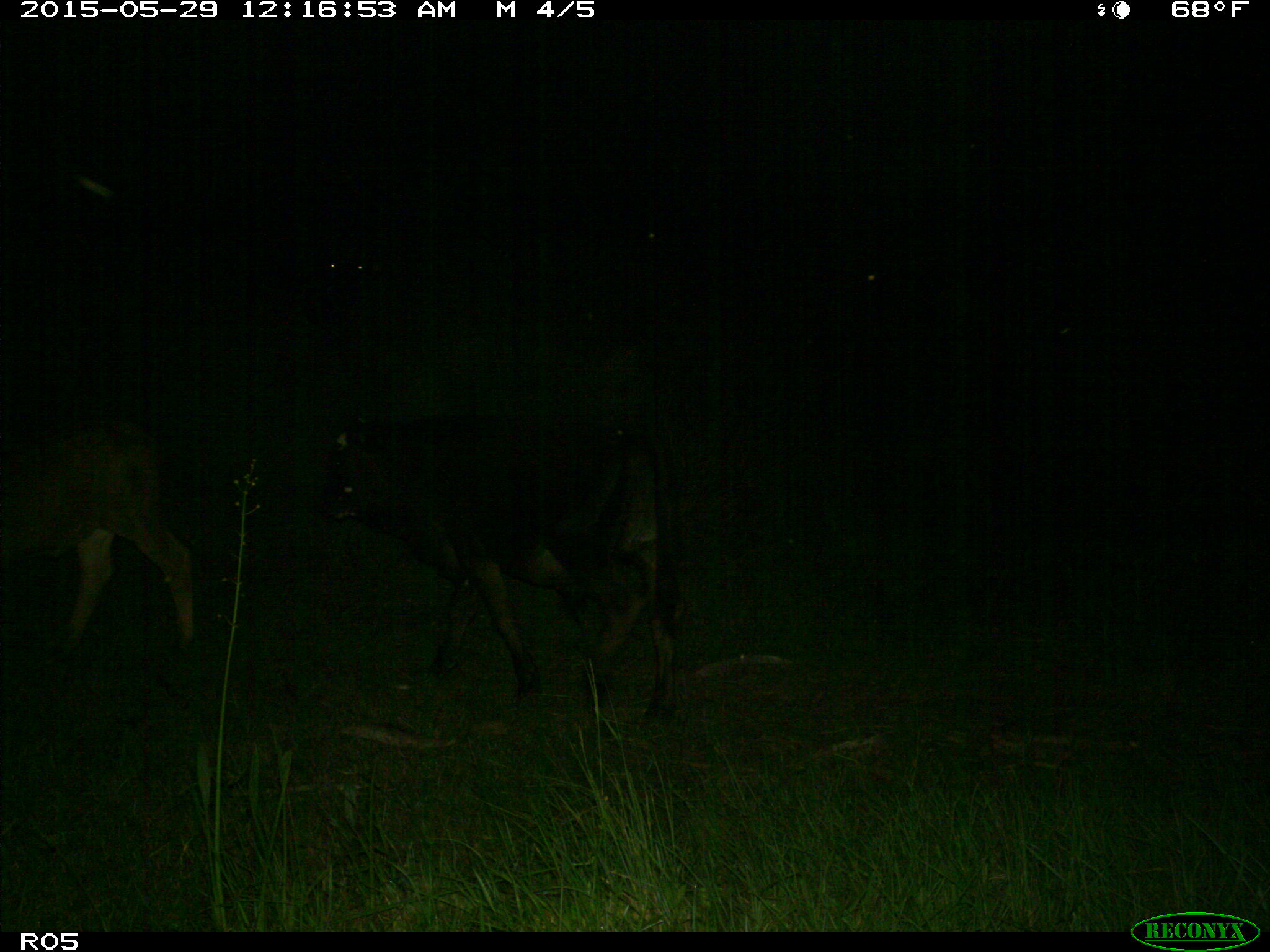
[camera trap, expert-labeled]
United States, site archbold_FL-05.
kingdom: Animalia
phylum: Chordata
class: Mammalia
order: Artiodactyla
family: Bovidae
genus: Bos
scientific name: Bos taurus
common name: domestic cow